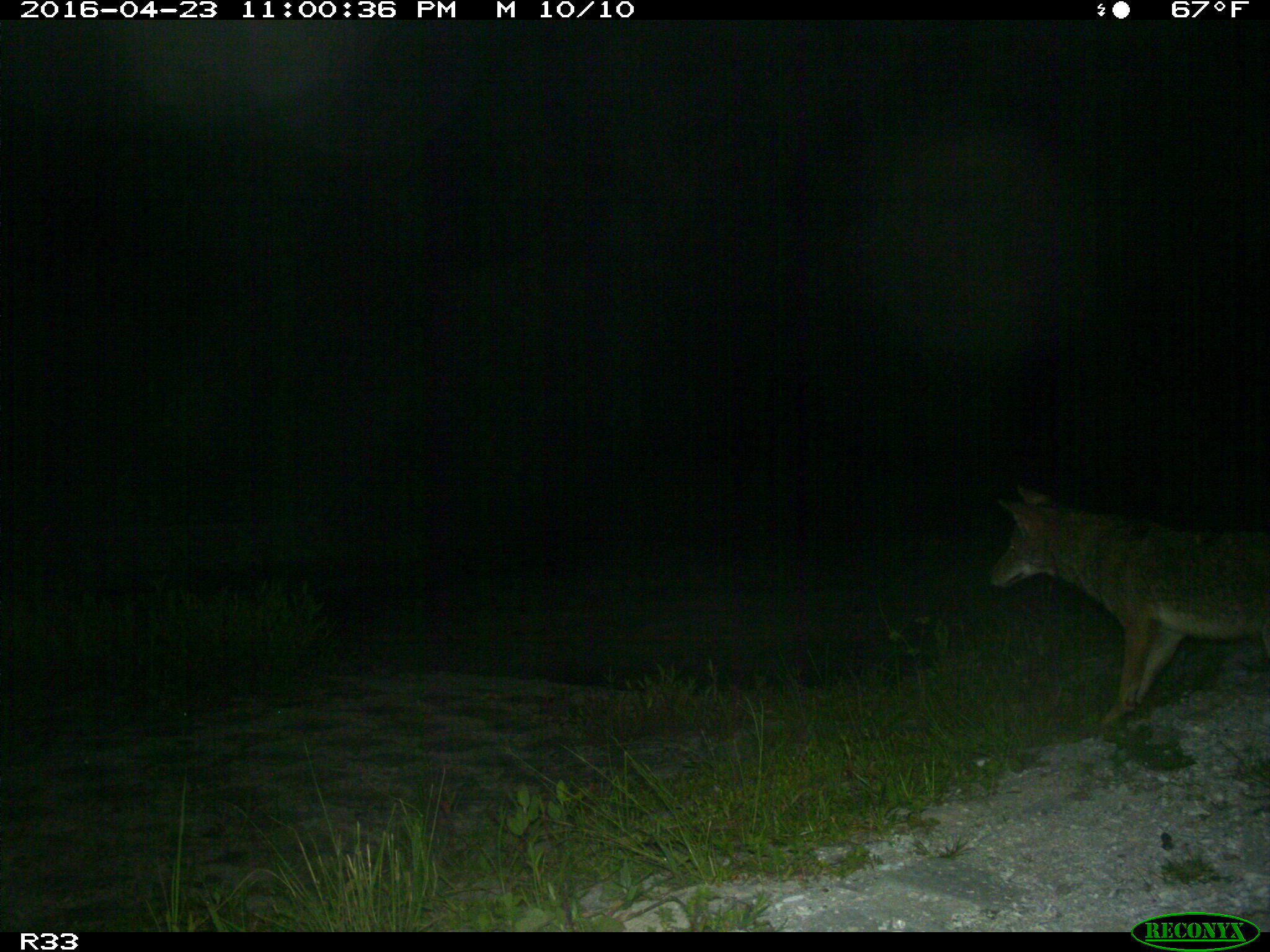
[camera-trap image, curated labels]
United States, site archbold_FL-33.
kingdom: Animalia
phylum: Chordata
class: Mammalia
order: Carnivora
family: Canidae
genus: Canis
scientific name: Canis latrans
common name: coyote